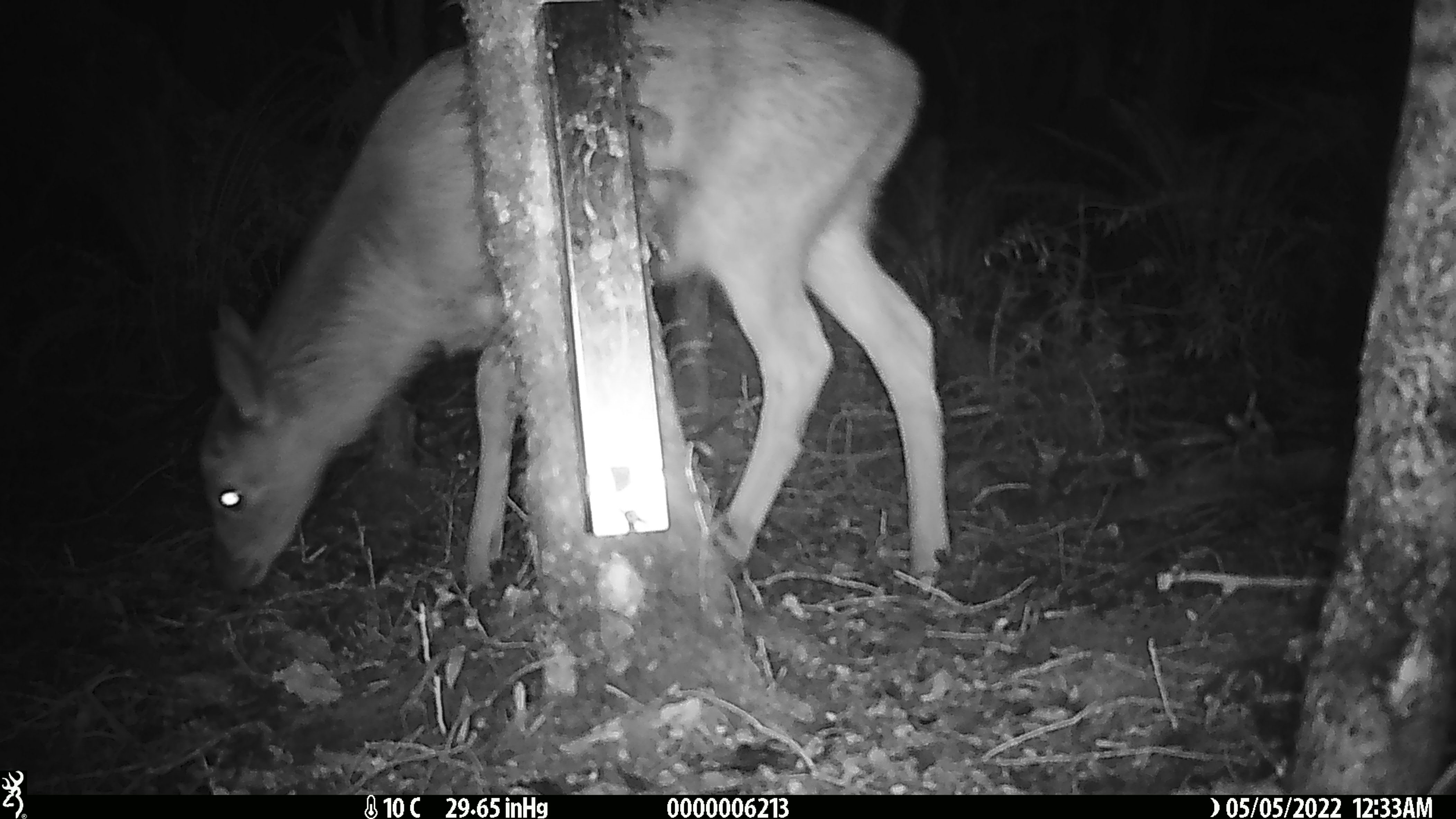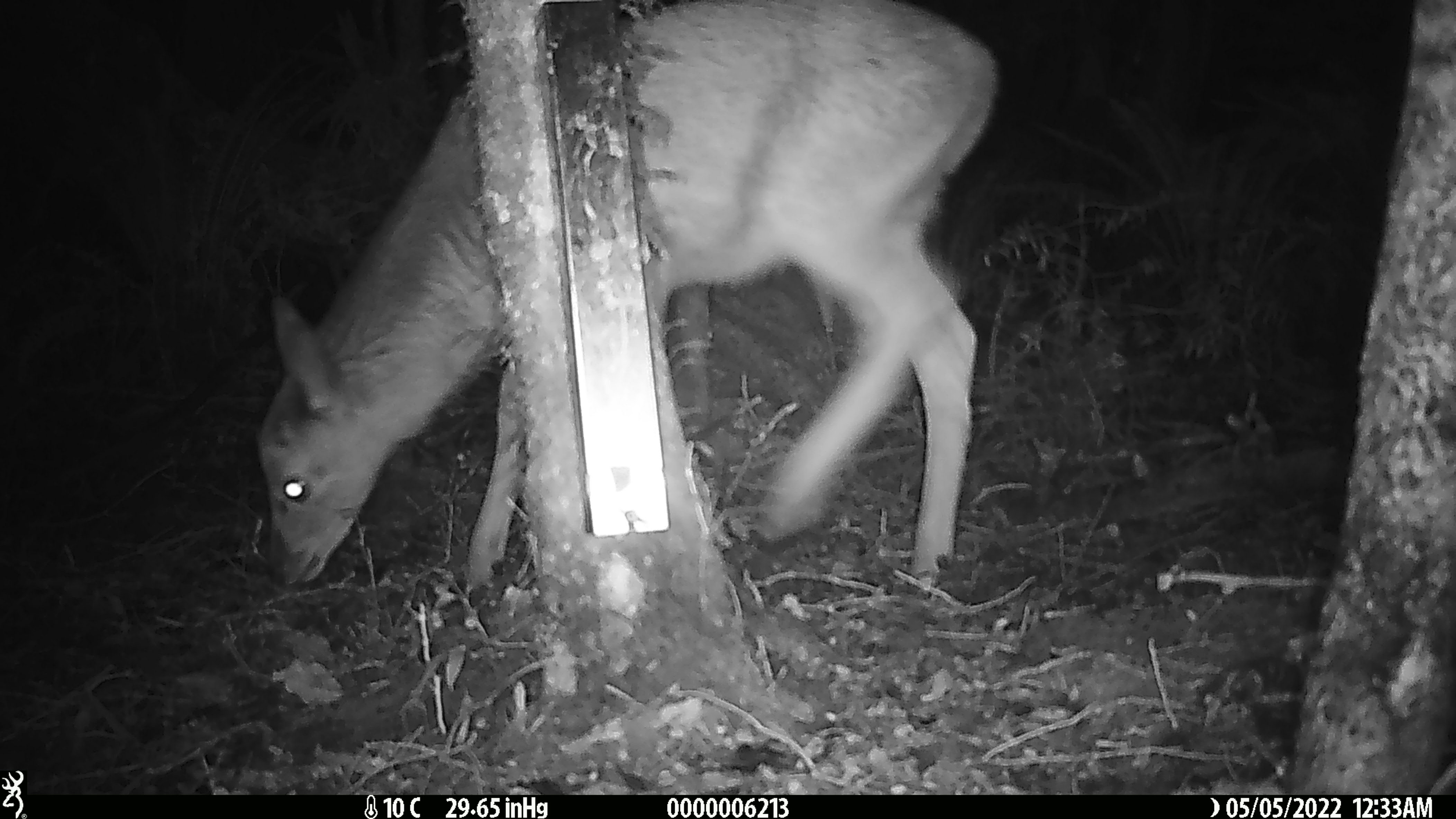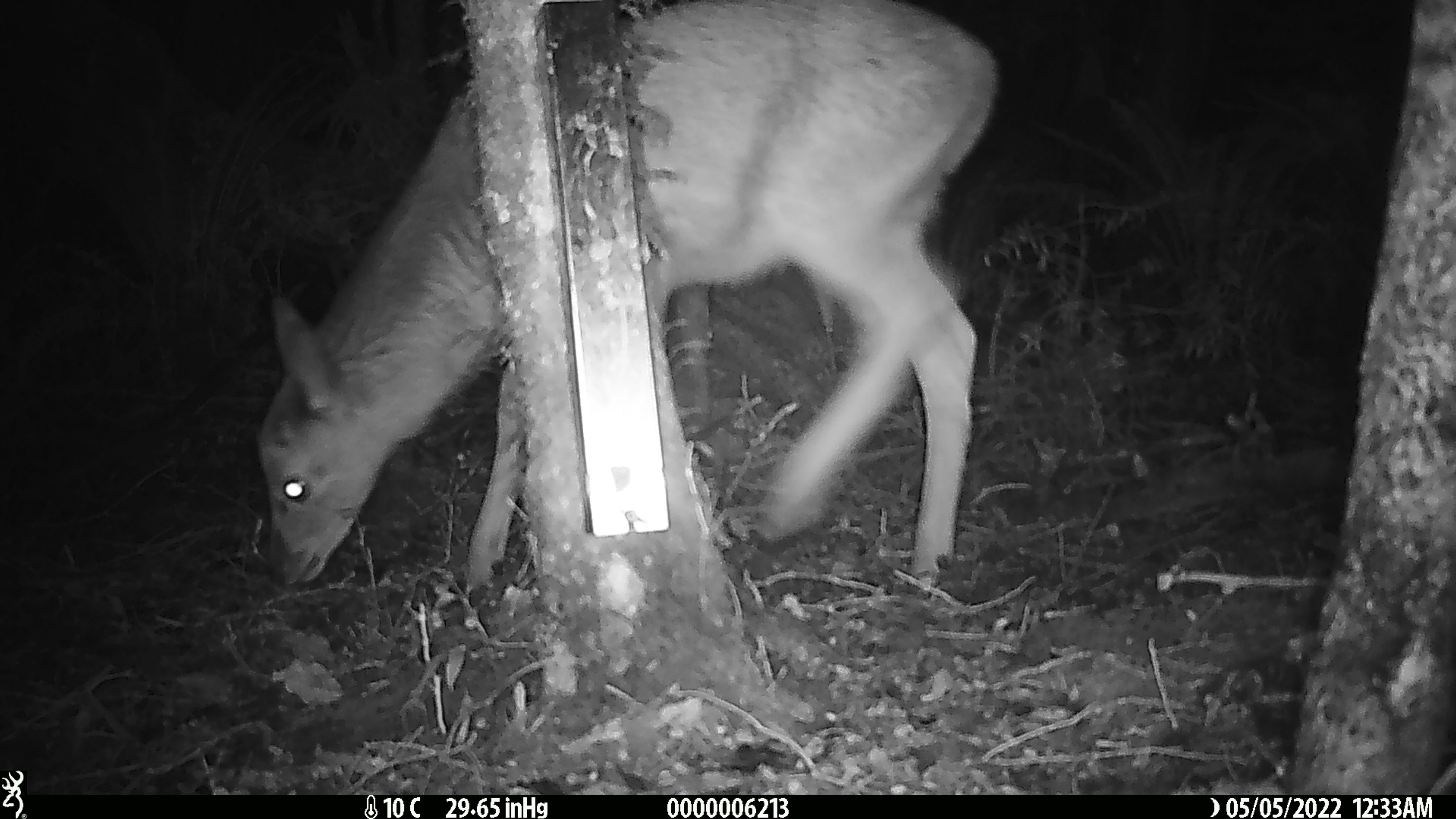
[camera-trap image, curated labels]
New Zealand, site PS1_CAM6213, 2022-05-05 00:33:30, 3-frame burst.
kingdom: Animalia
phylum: Chordata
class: Mammalia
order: Artiodactyla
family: Cervidae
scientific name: Cervidae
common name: deer